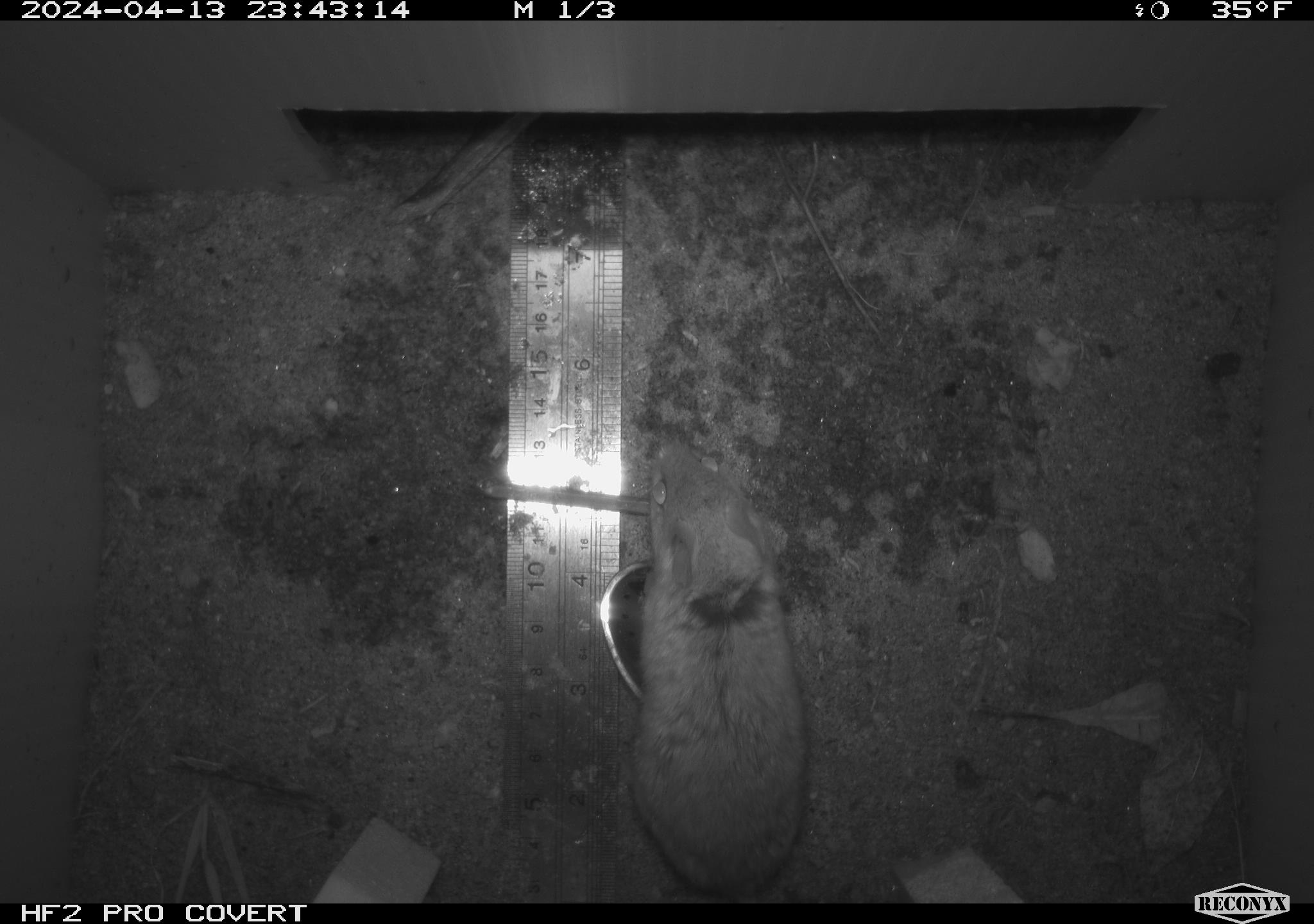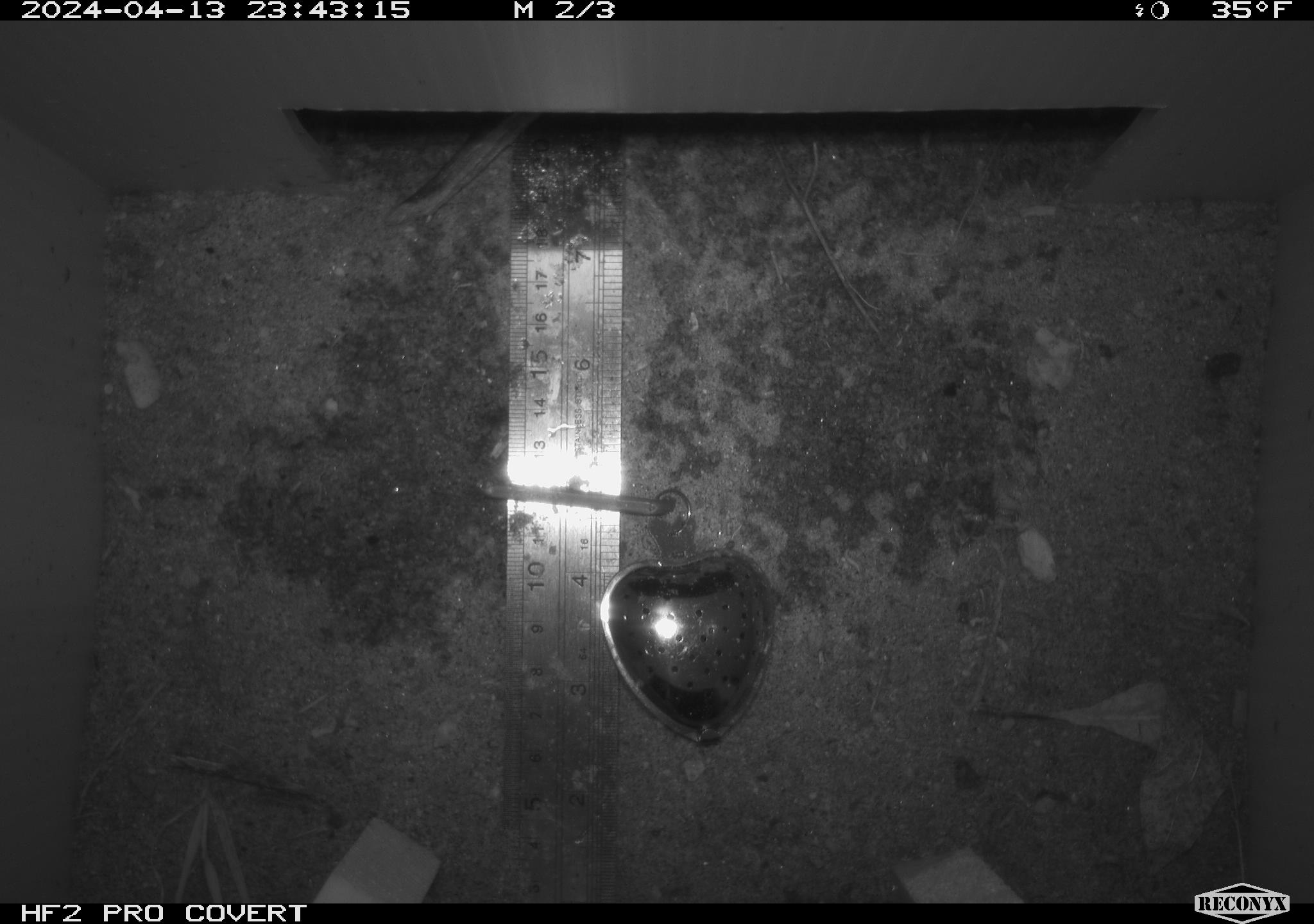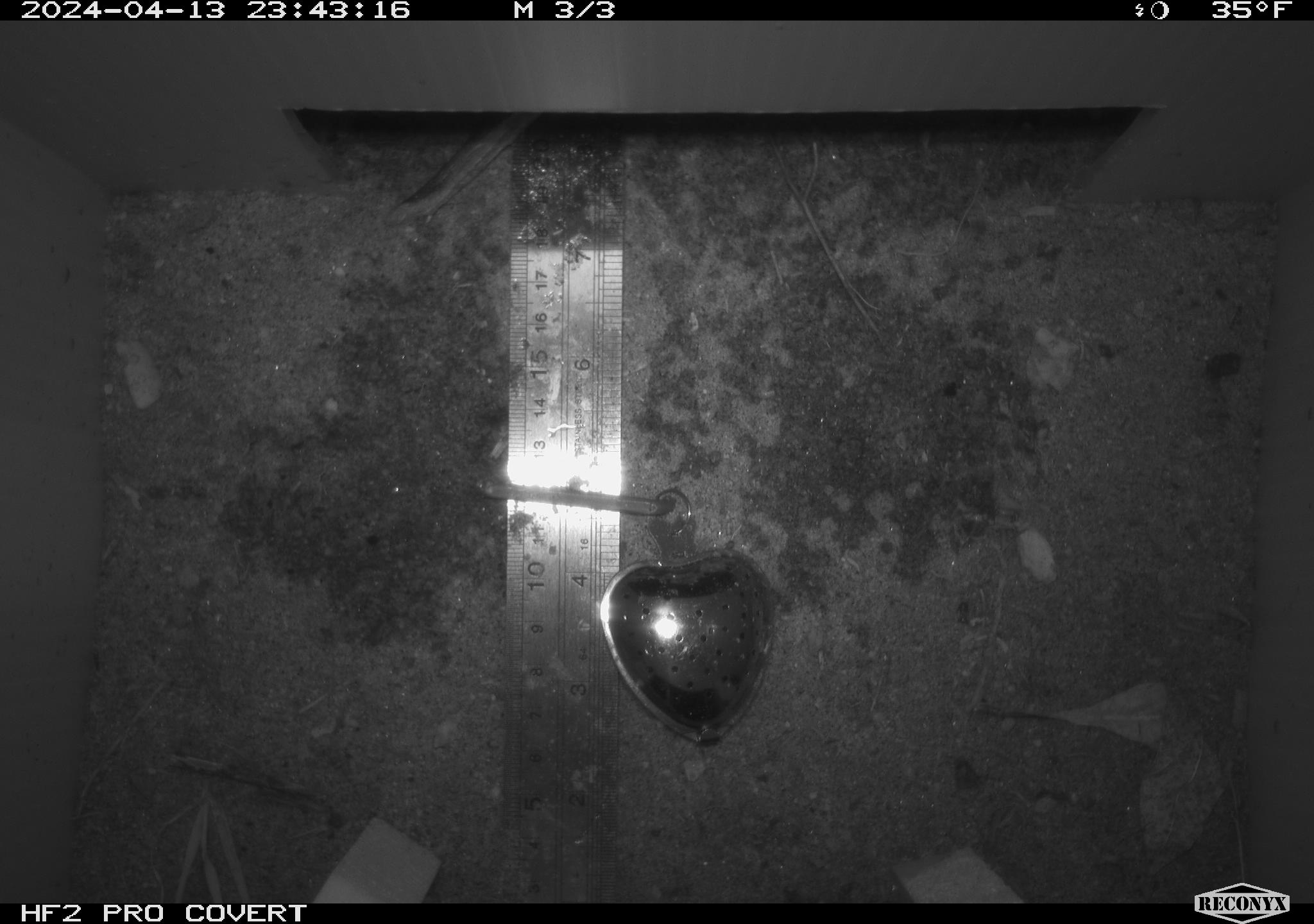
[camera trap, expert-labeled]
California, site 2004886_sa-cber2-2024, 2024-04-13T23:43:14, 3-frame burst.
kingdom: Animalia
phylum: Chordata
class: Mammalia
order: Rodentia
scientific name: Rodentia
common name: mouse species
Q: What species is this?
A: Mouse species (Rodentia).